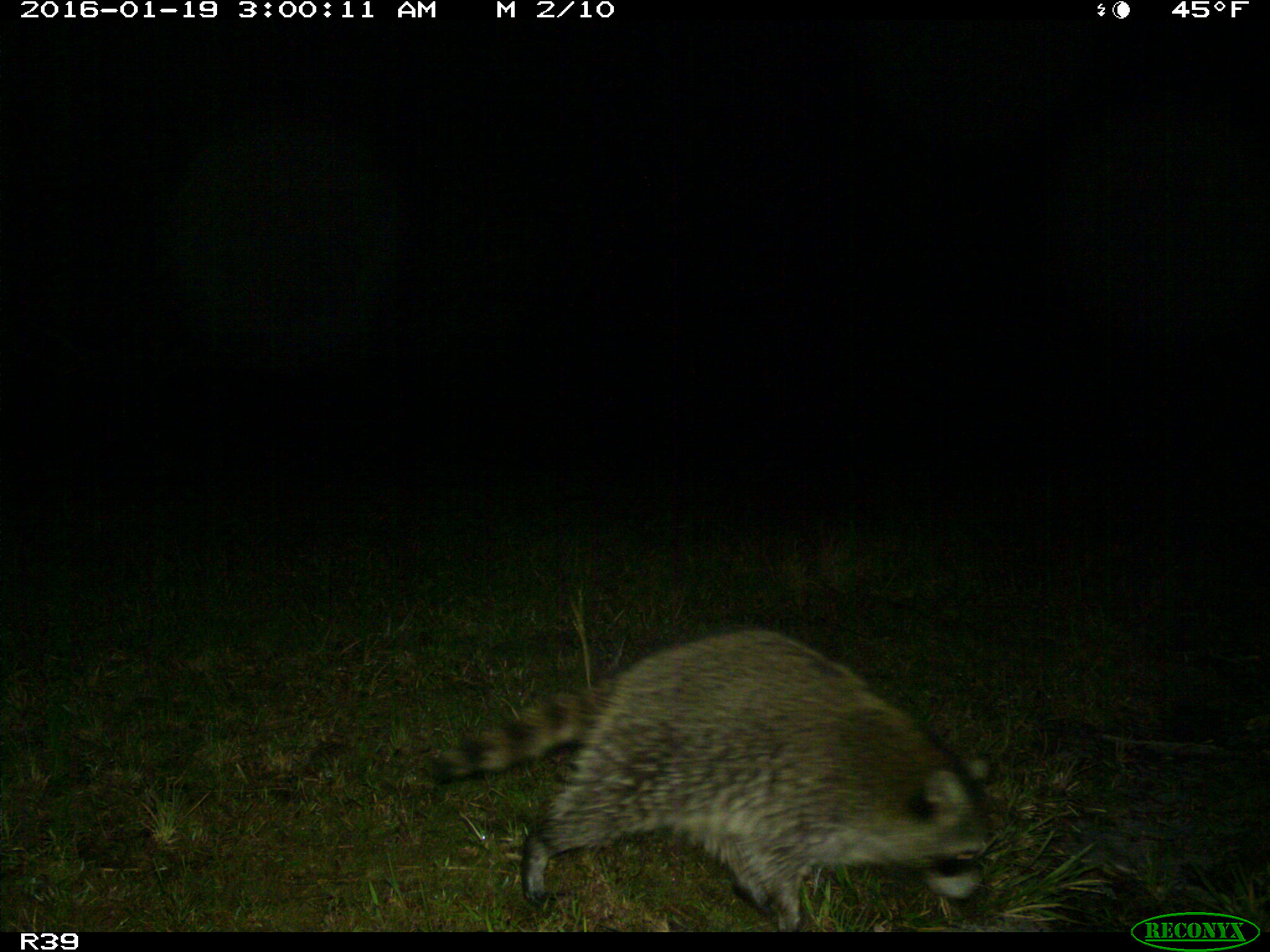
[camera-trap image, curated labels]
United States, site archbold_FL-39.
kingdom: Animalia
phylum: Chordata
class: Mammalia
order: Carnivora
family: Procyonidae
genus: Procyon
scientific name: Procyon lotor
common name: common raccoon